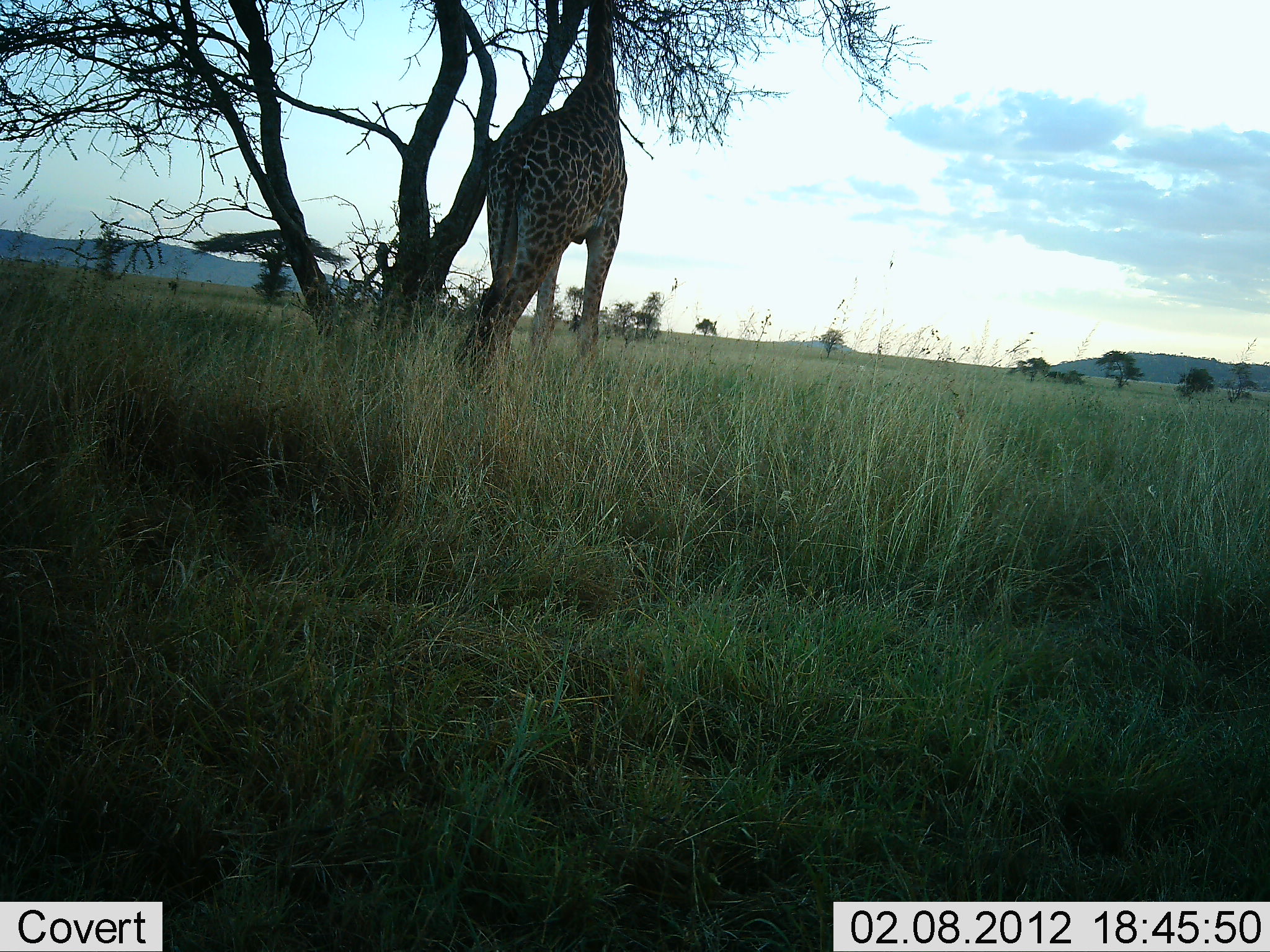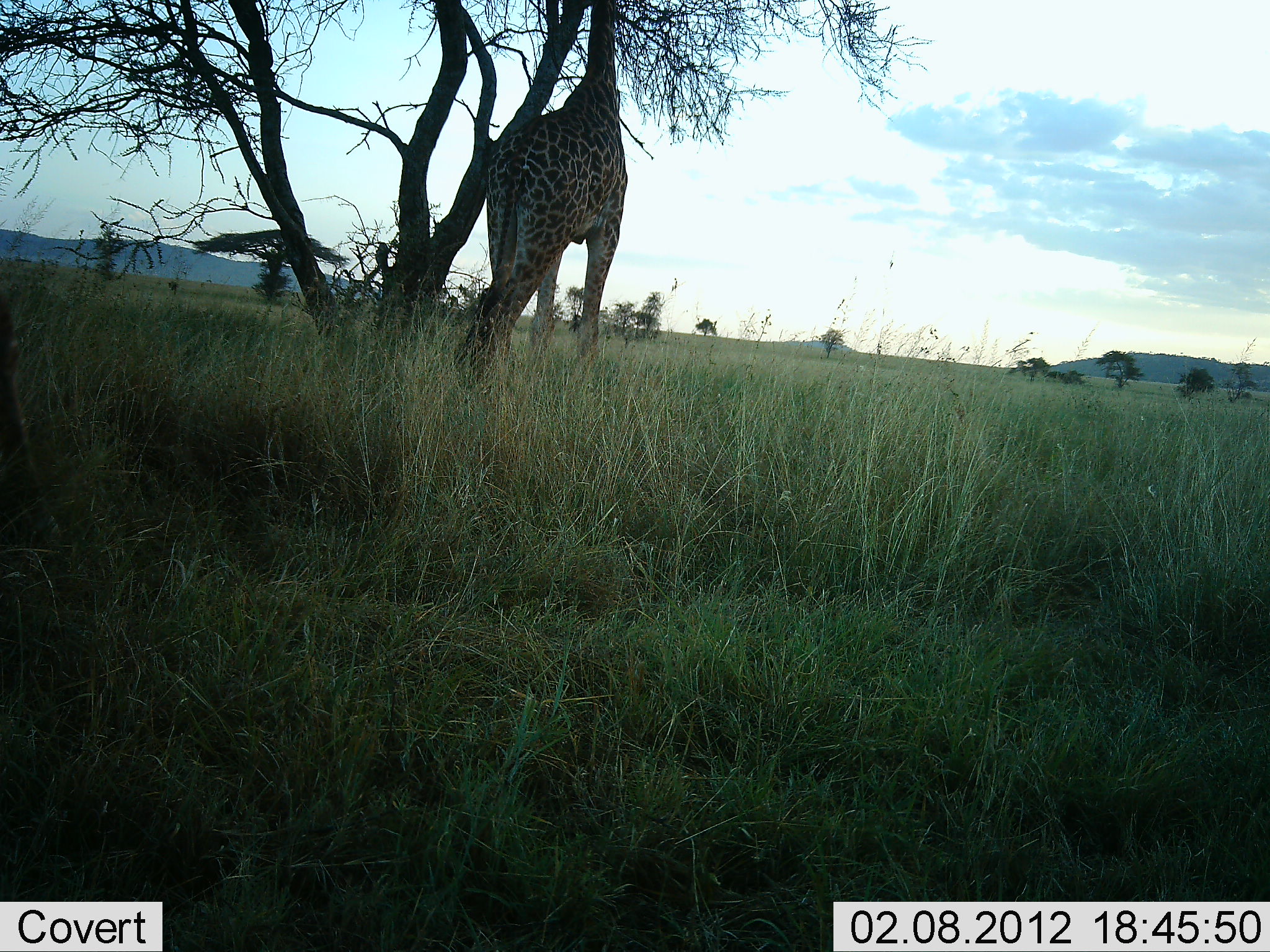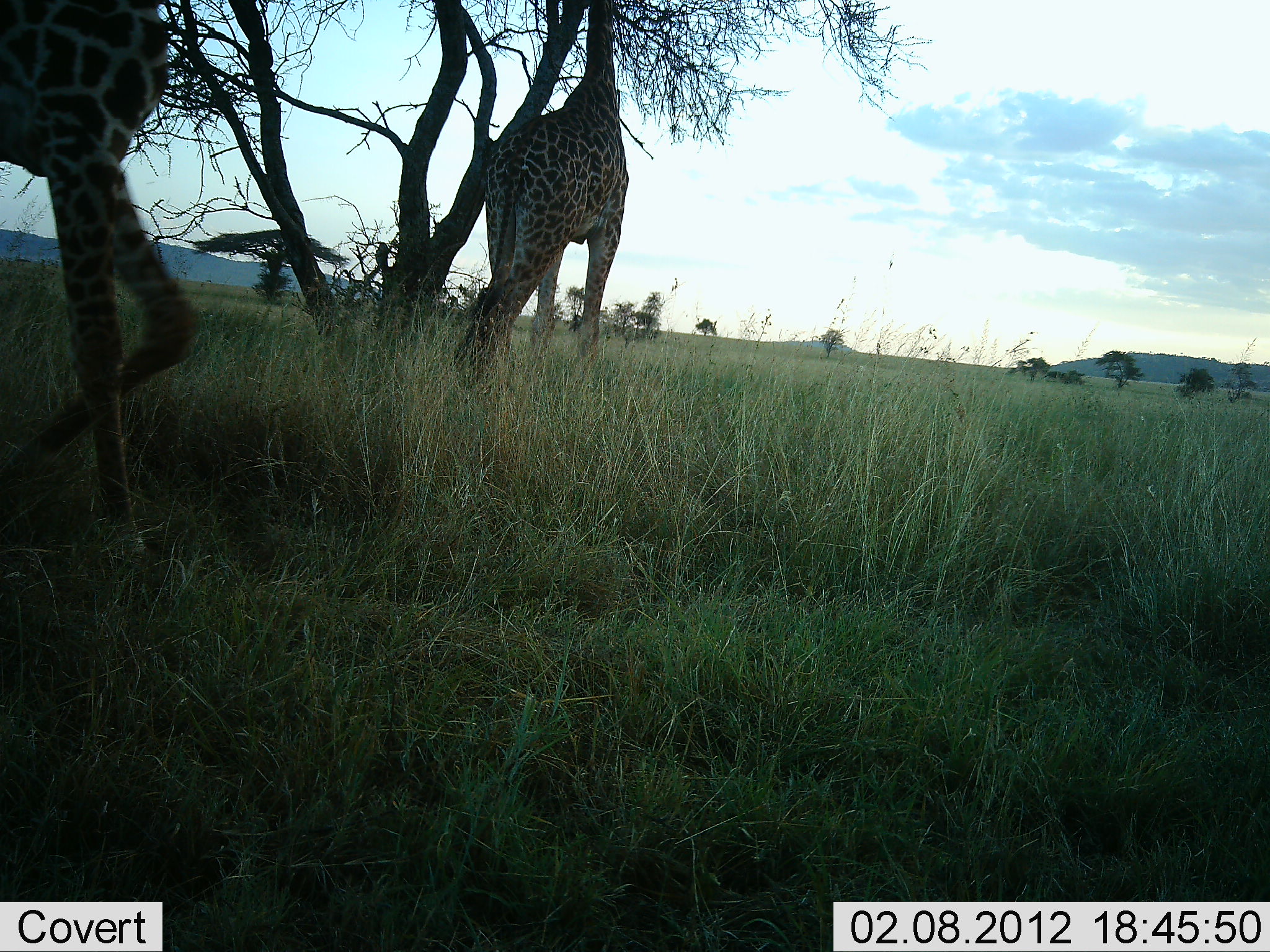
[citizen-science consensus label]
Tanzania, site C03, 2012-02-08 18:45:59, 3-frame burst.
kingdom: Animalia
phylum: Chordata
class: Mammalia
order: Artiodactyla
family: Giraffidae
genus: Giraffa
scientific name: Giraffa camelopardalis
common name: giraffe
Giraffe (Giraffa camelopardalis), count 2. Behavior (volunteer vote fractions): standing 29%, resting 0%, moving 76%, interacting 0%. Young present (vote fraction): 0%. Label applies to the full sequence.